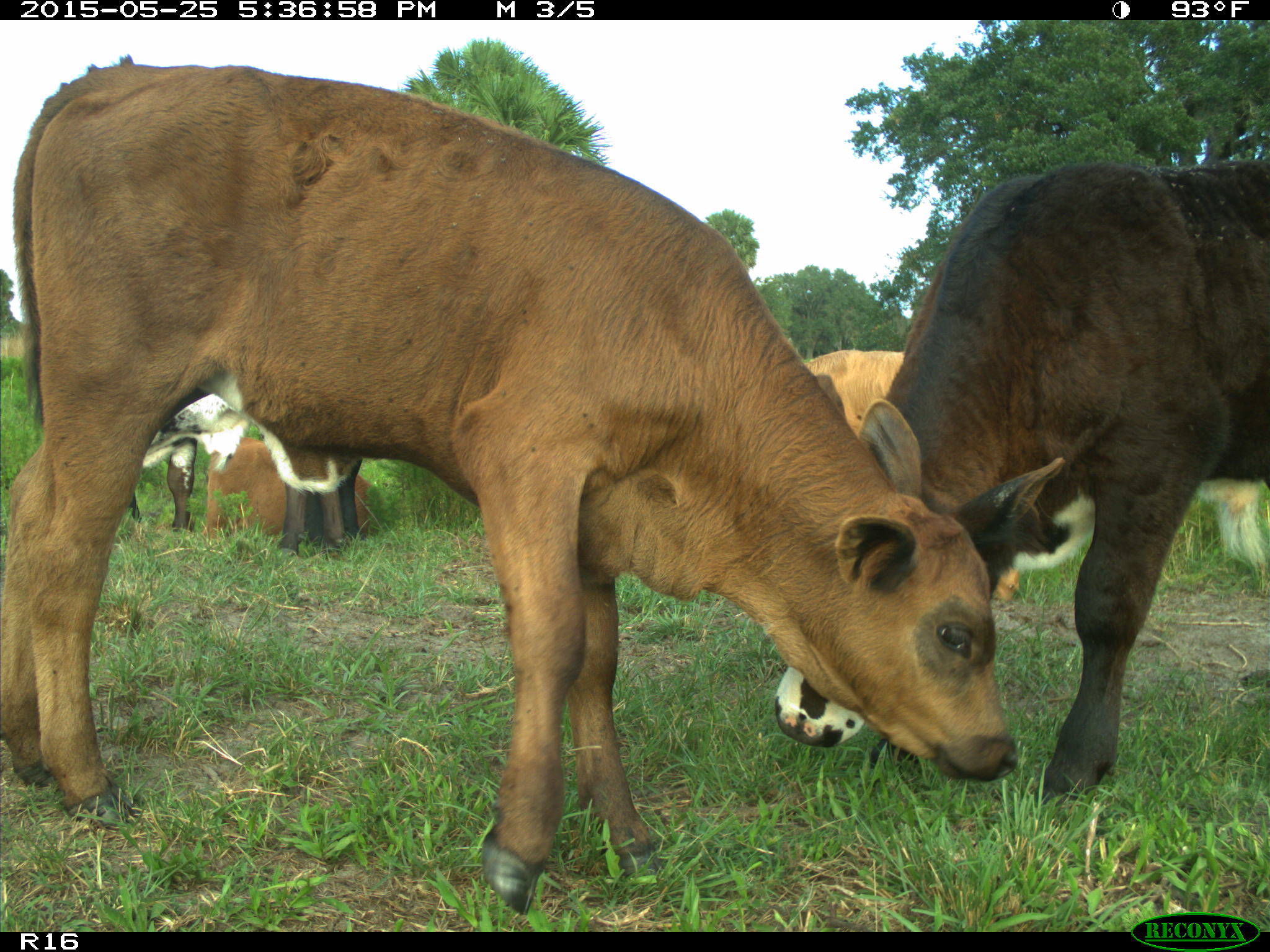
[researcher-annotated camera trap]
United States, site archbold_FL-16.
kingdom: Animalia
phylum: Chordata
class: Mammalia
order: Artiodactyla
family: Bovidae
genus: Bos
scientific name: Bos taurus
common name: domestic cow